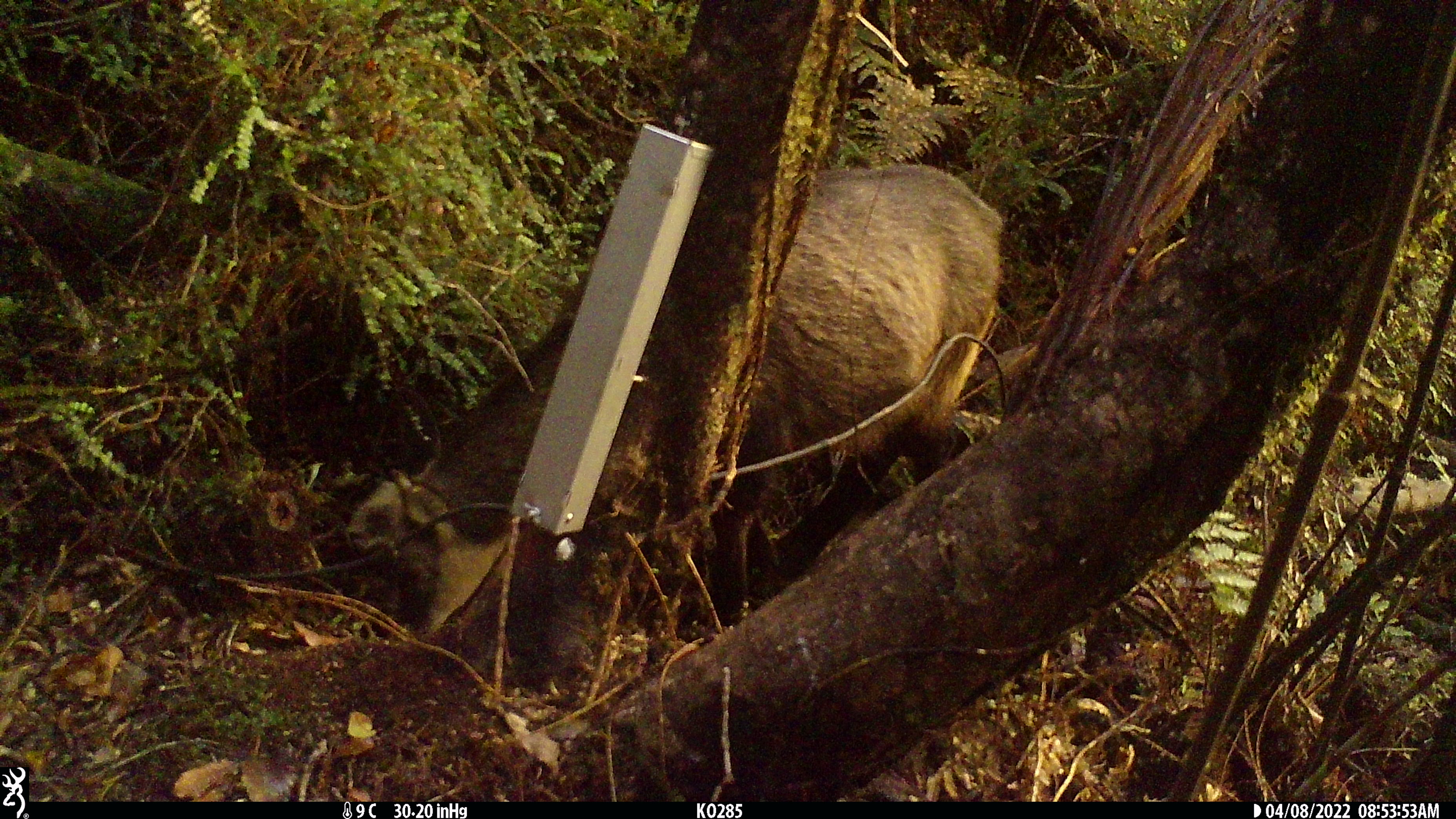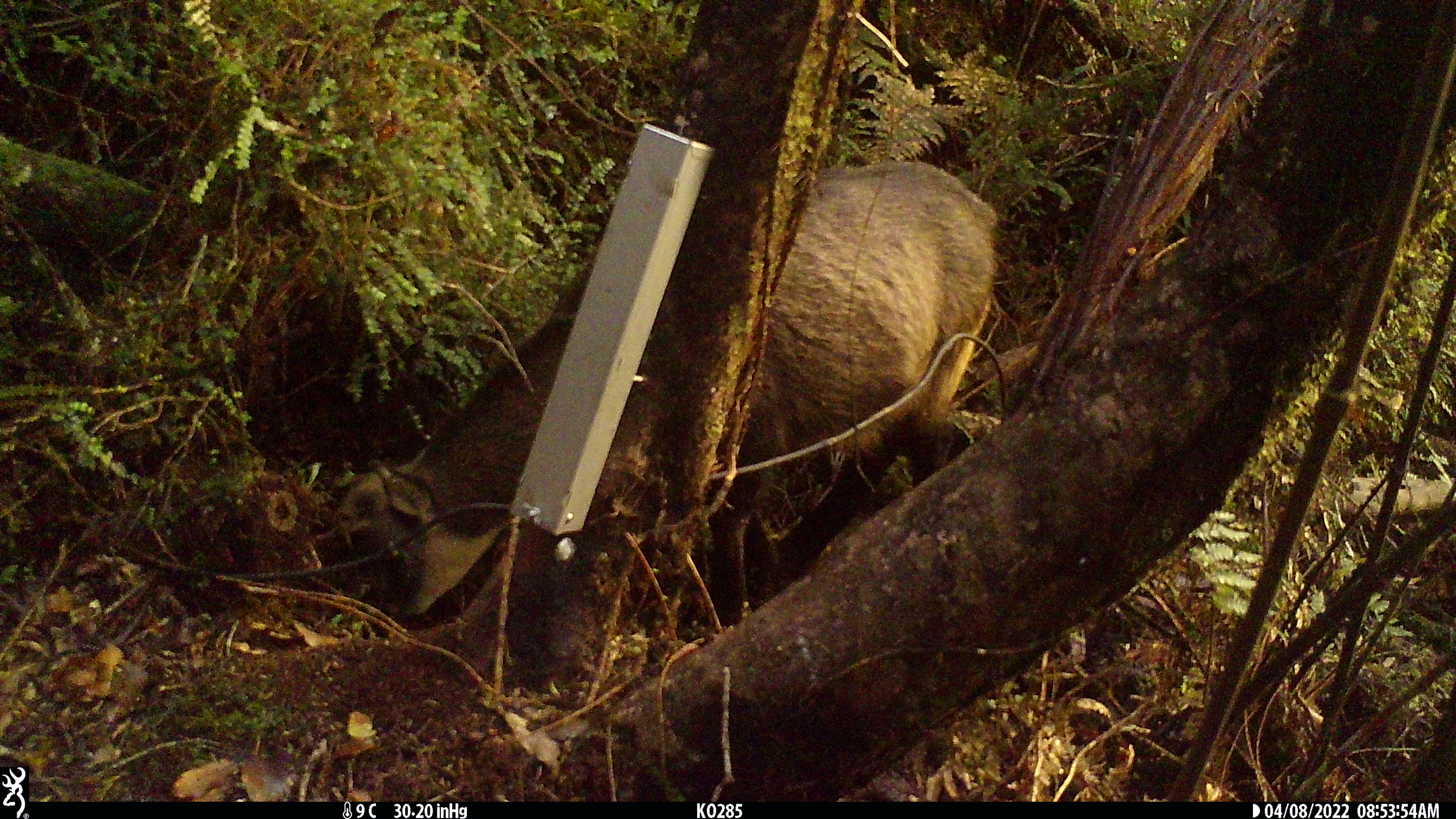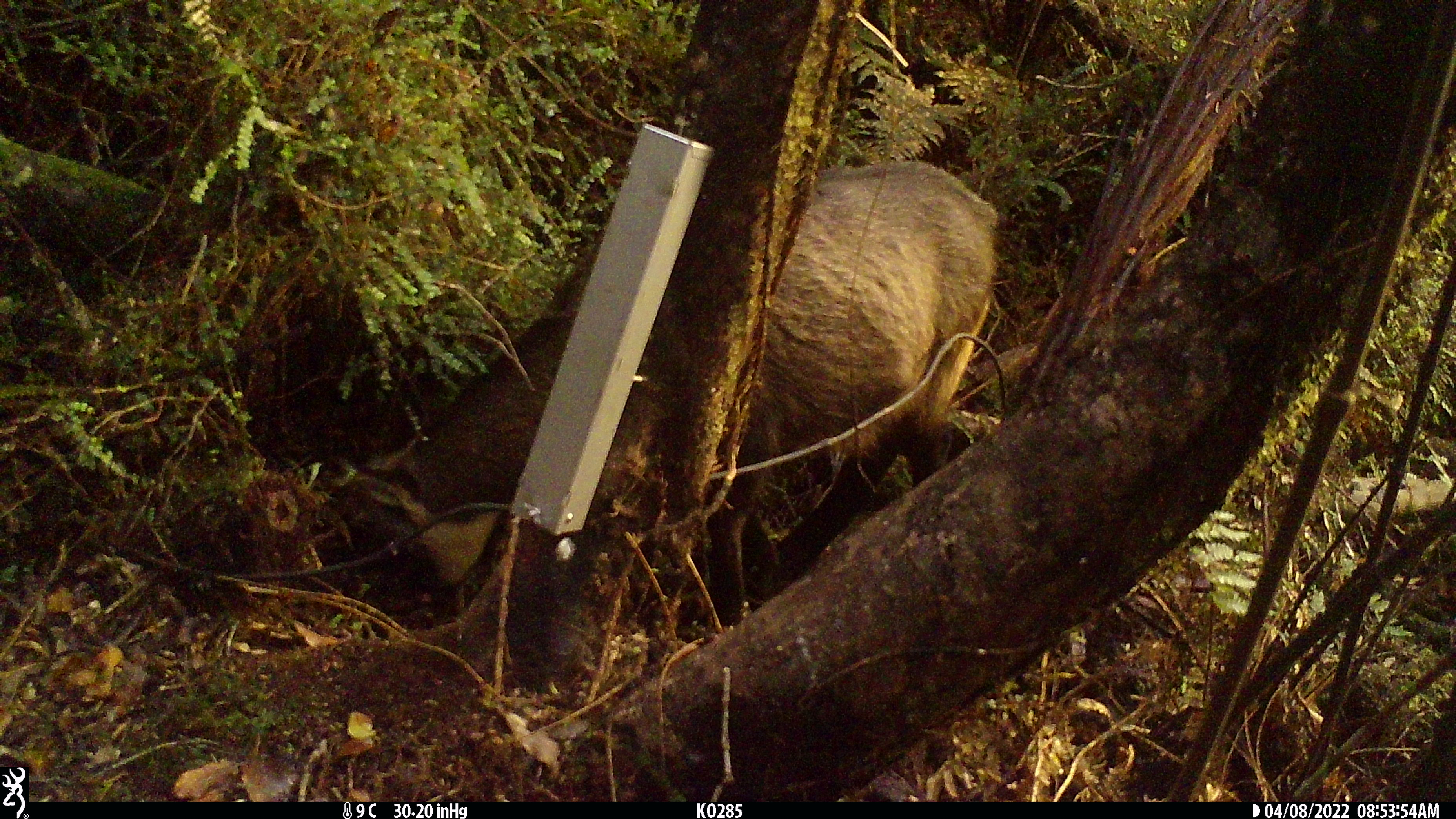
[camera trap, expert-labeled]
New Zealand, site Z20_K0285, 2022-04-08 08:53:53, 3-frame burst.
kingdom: Animalia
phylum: Chordata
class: Mammalia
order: Artiodactyla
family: Bovidae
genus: Rupicapra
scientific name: Rupicapra rupicapra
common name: alpine chamois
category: chamois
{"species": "chamois (alpine chamois) (Rupicapra rupicapra)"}